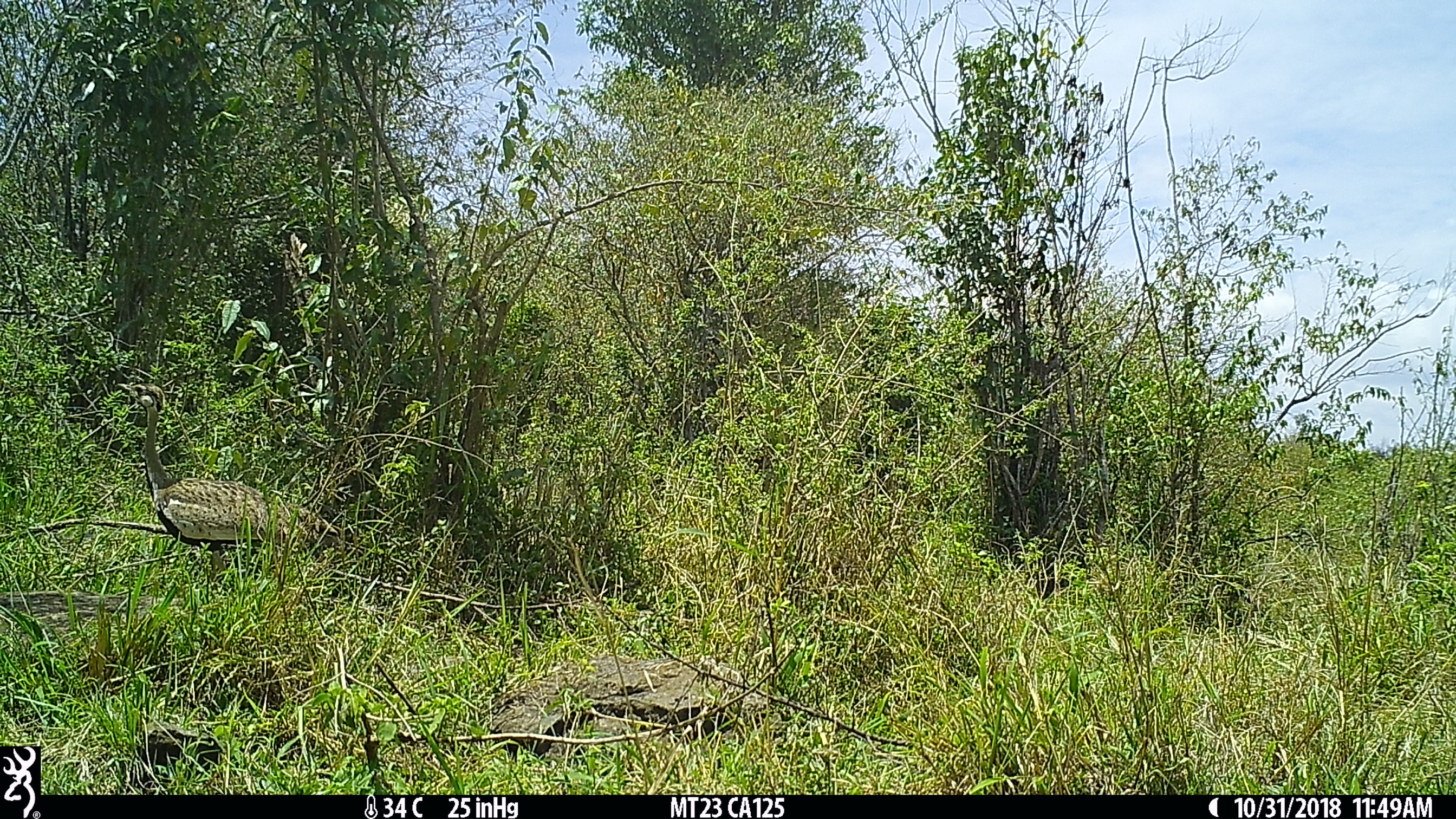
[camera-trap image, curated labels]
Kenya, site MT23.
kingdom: Animalia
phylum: Chordata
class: Aves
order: Otidiformes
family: Otididae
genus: Lissotis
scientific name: Lissotis melanogaster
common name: black-bellied bustard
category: bustard black bellied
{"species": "bustard black bellied (black-bellied bustard) (Lissotis melanogaster)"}